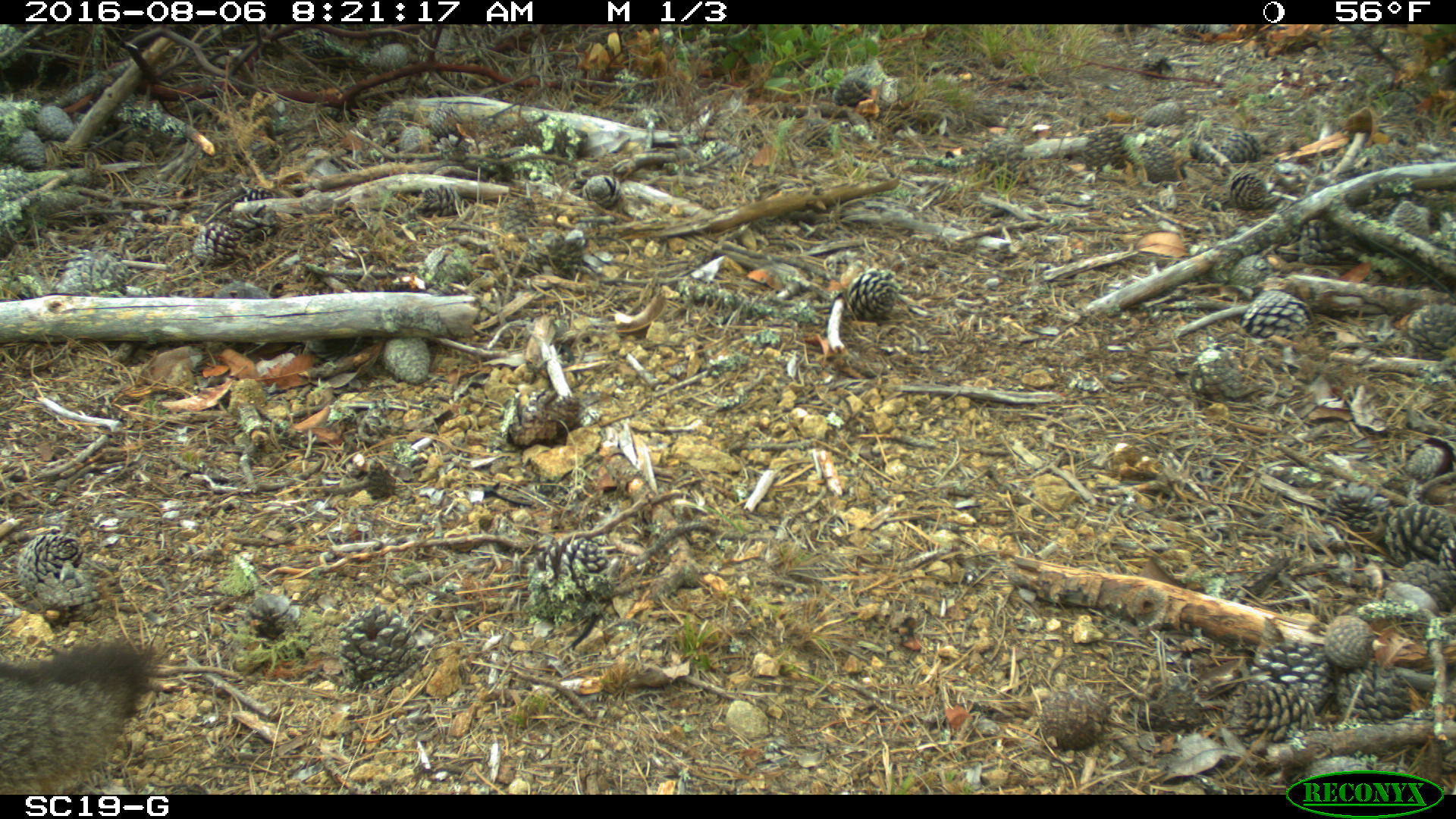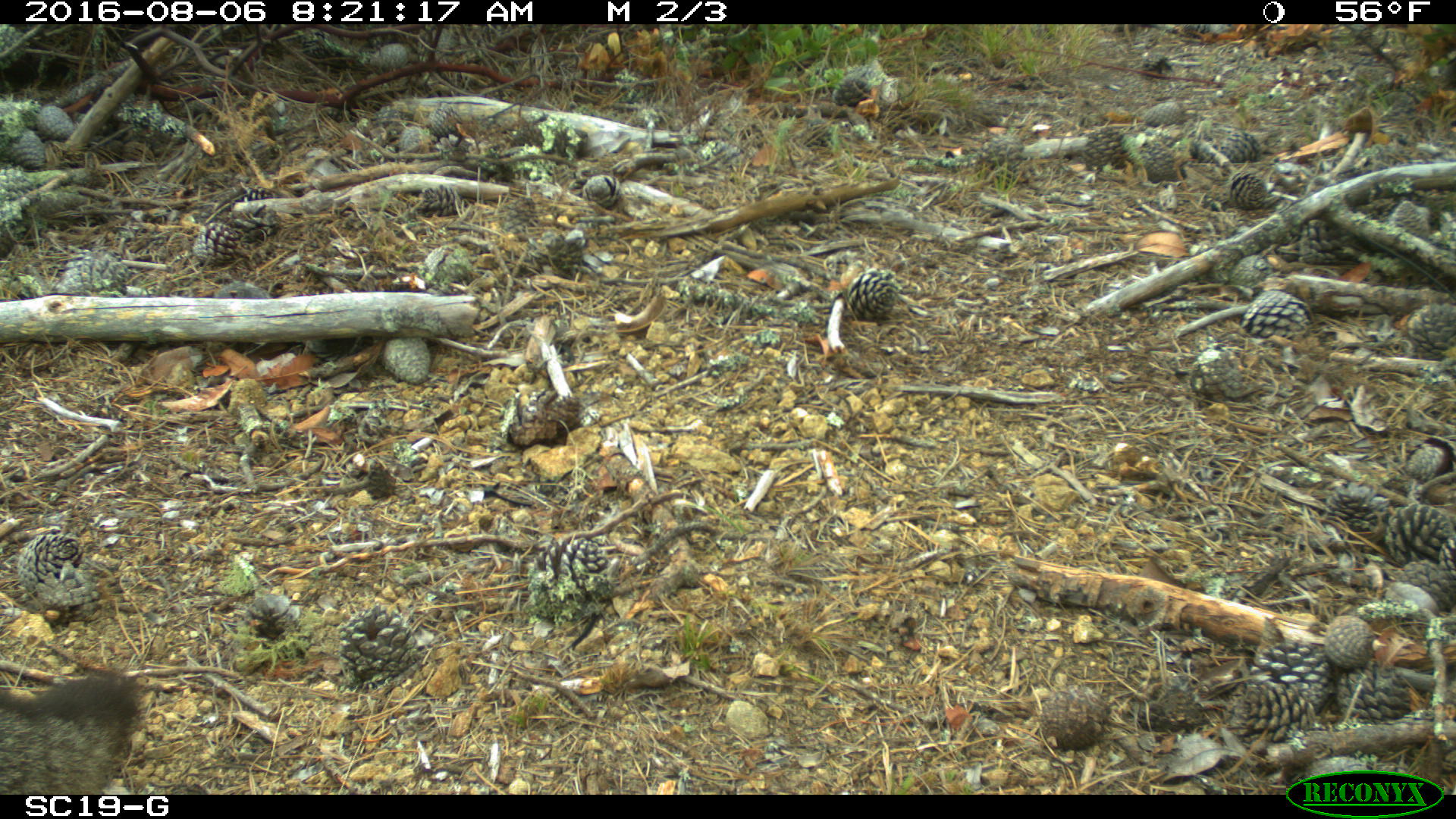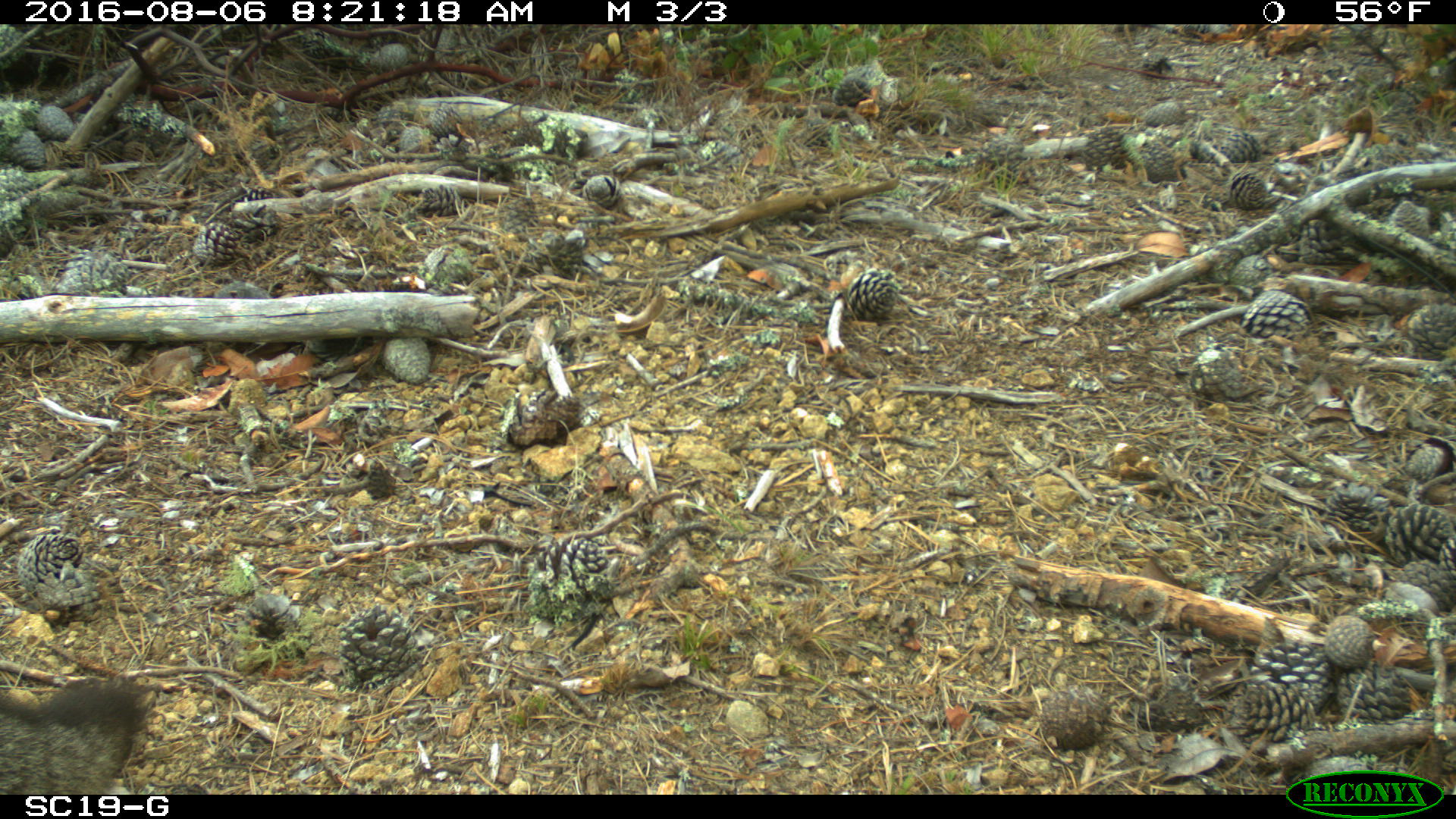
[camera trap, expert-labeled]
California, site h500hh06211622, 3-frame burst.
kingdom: Animalia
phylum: Chordata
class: Mammalia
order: Carnivora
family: Canidae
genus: Urocyon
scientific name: Urocyon littoralis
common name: island fox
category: fox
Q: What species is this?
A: Fox (island fox) (Urocyon littoralis).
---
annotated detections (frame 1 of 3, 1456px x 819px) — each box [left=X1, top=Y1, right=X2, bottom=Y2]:
fox: [left=0, top=639, right=164, bottom=792]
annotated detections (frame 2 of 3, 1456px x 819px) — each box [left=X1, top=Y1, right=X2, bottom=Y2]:
fox: [left=0, top=667, right=144, bottom=794]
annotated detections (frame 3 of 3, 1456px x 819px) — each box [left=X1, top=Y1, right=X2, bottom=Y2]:
fox: [left=0, top=673, right=149, bottom=795]